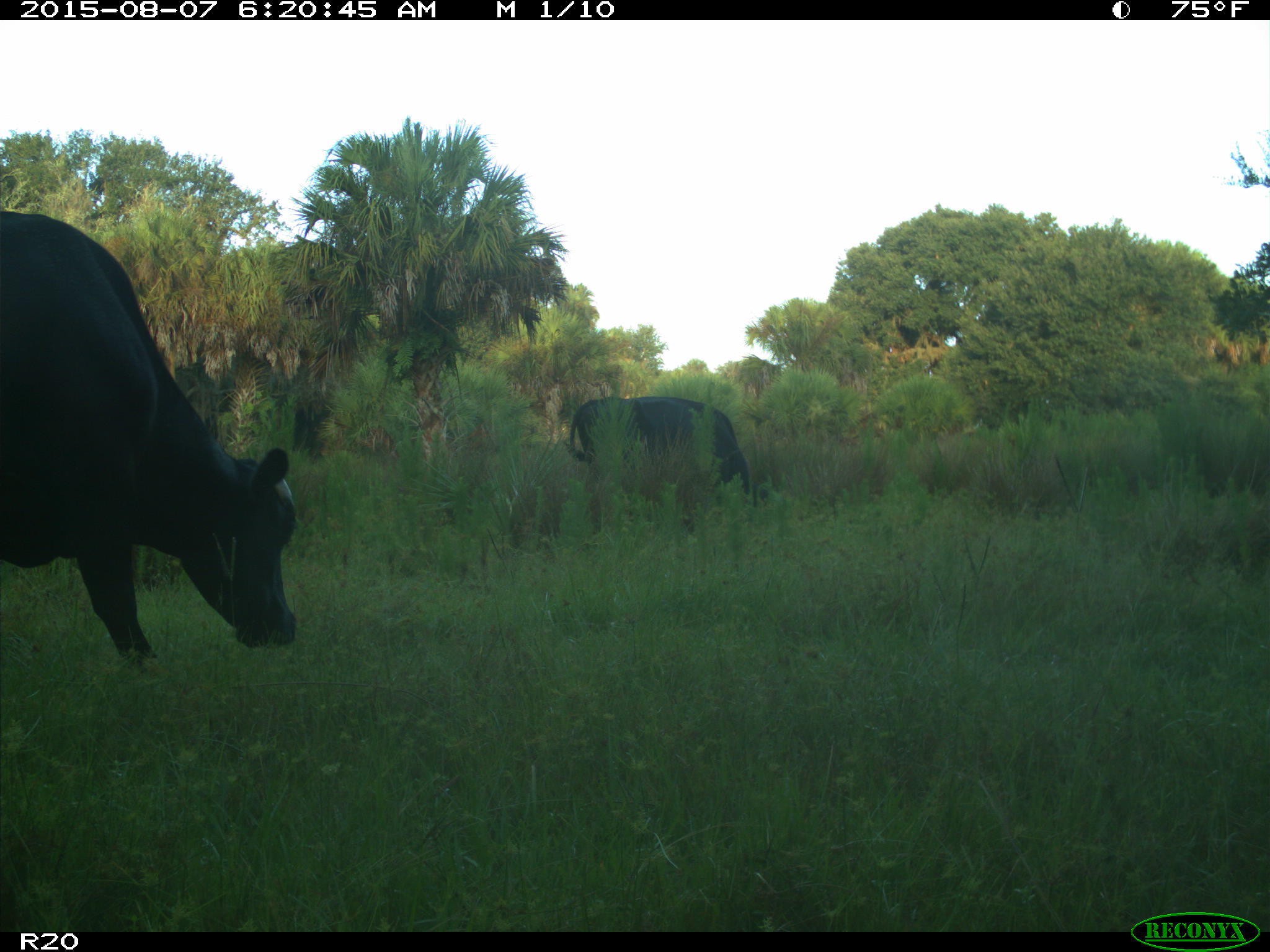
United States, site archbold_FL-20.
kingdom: Animalia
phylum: Chordata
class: Mammalia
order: Artiodactyla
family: Bovidae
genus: Bos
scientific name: Bos taurus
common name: domestic cow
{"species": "Bos taurus (domestic cow)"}